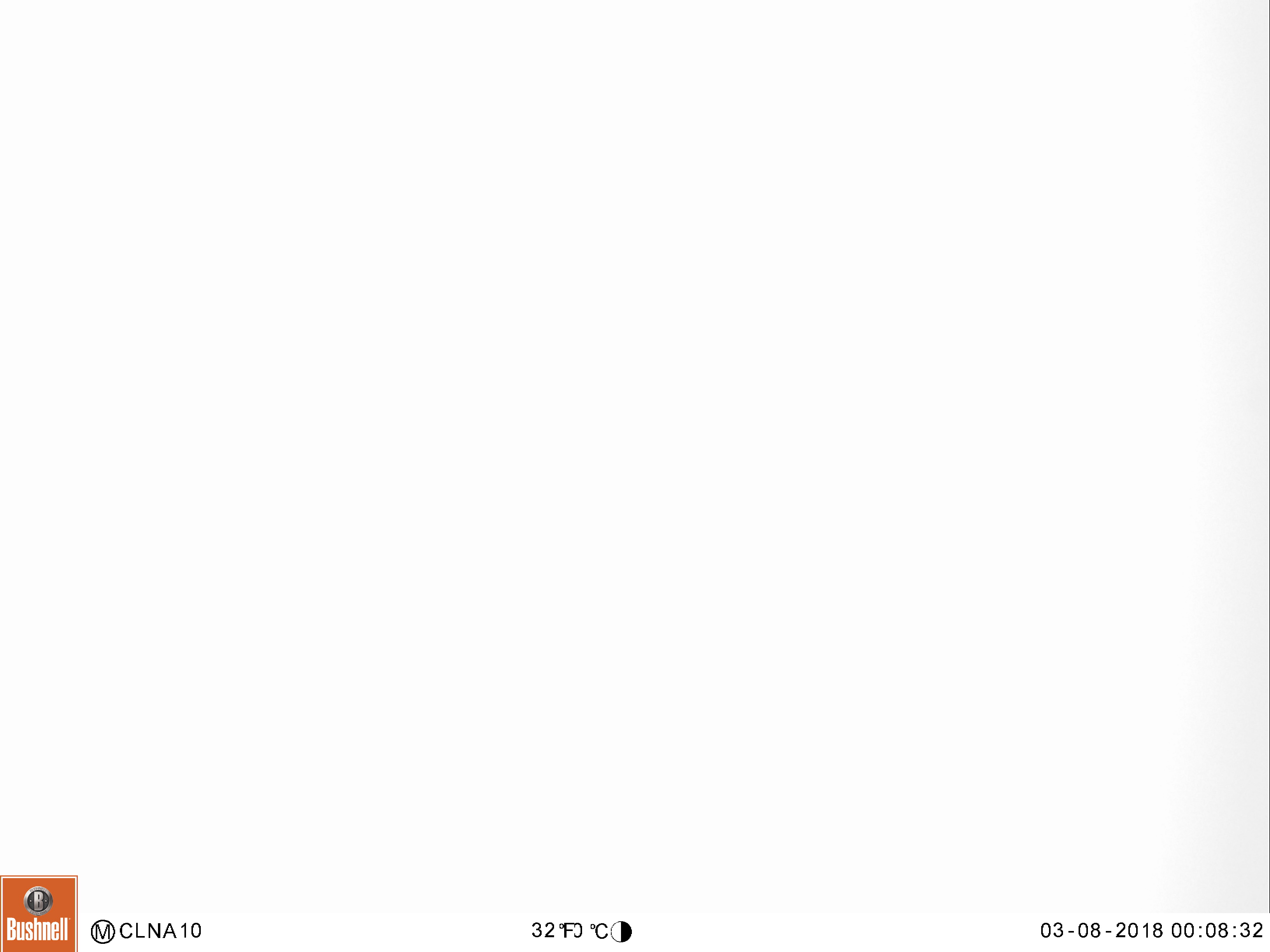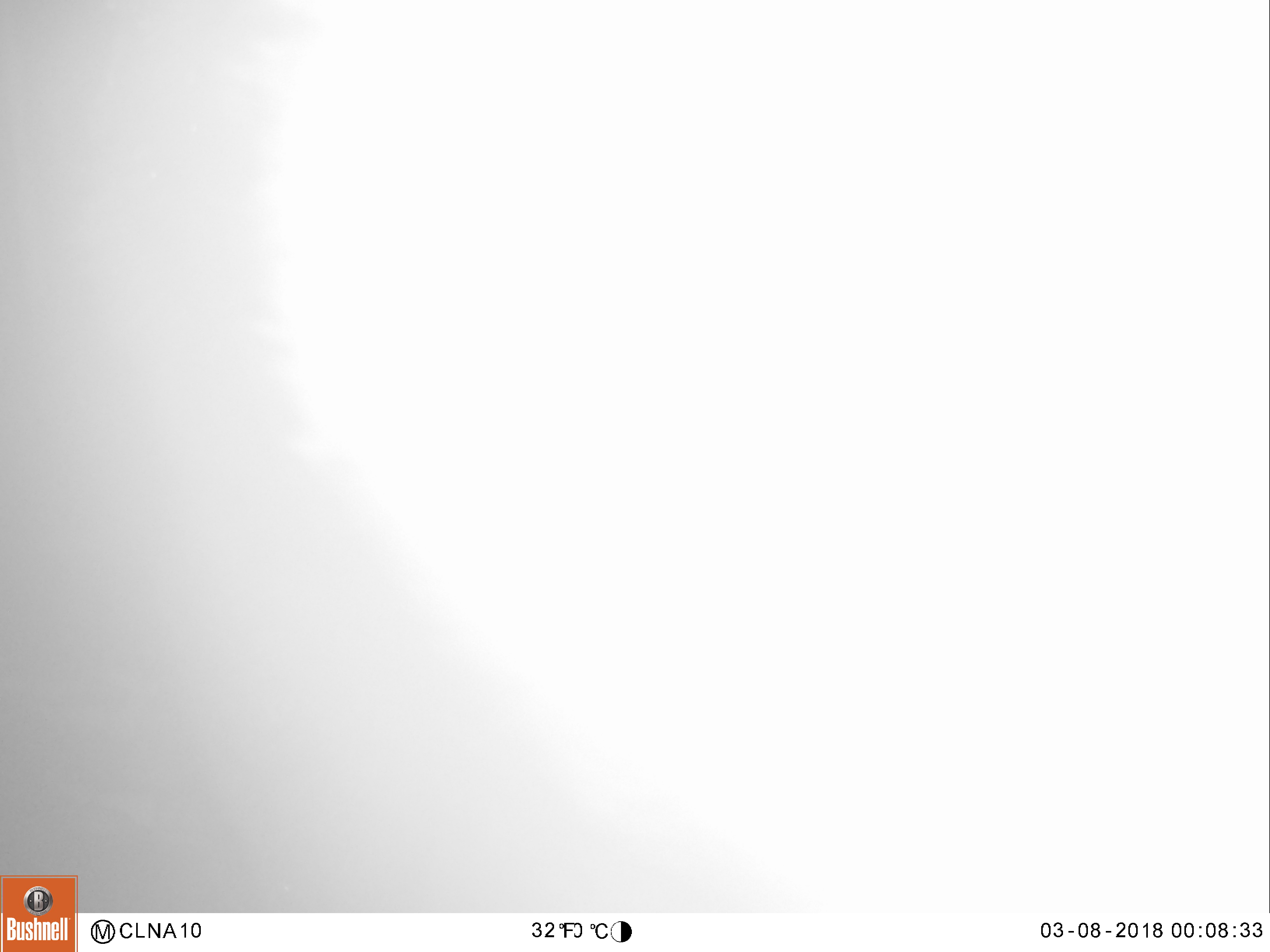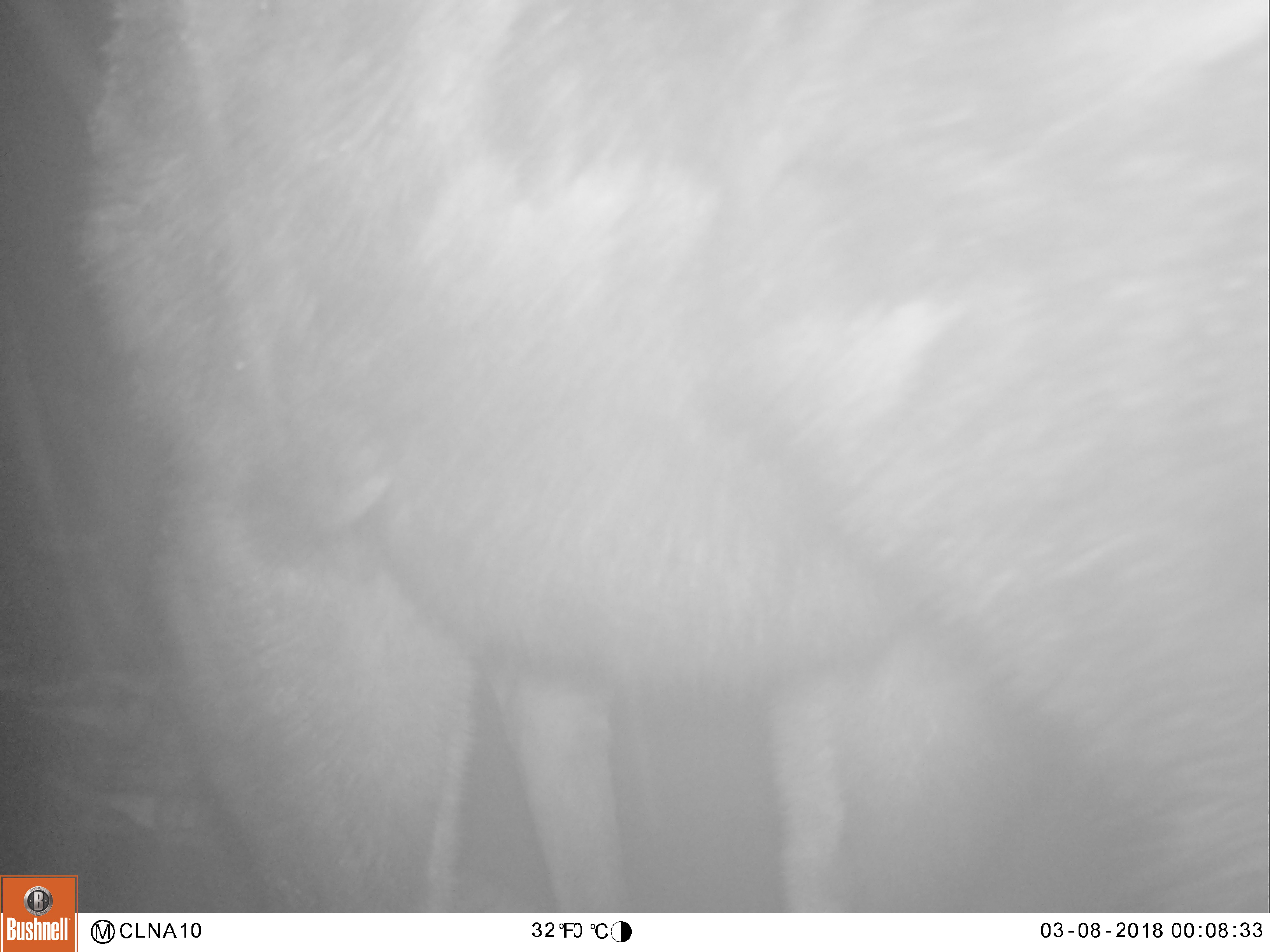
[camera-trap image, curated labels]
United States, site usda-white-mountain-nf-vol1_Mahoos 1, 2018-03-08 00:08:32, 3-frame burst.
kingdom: Animalia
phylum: Chordata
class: Mammalia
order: Artiodactyla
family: Cervidae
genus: Alces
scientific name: Alces alces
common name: moose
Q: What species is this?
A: Moose (Alces alces).